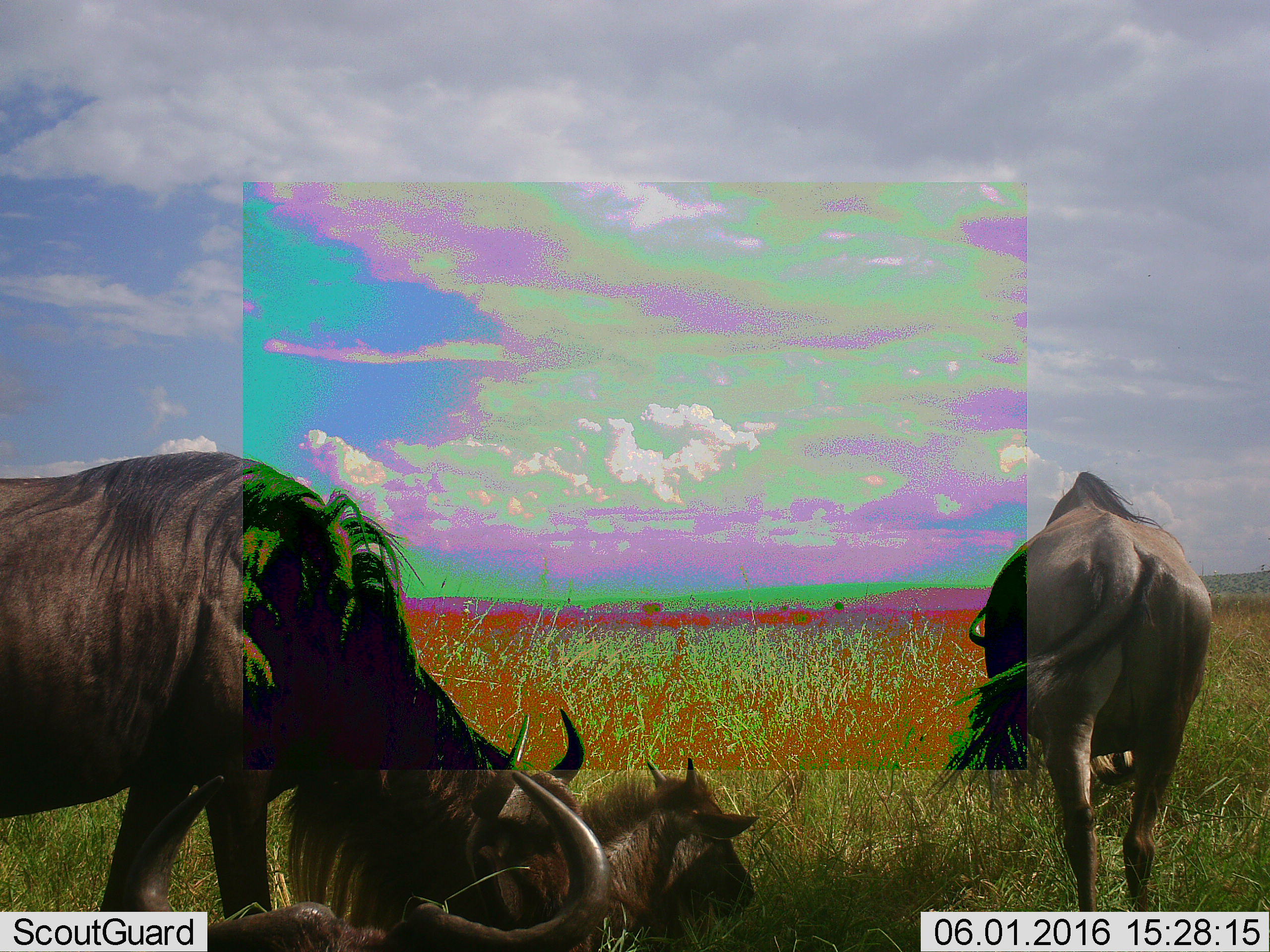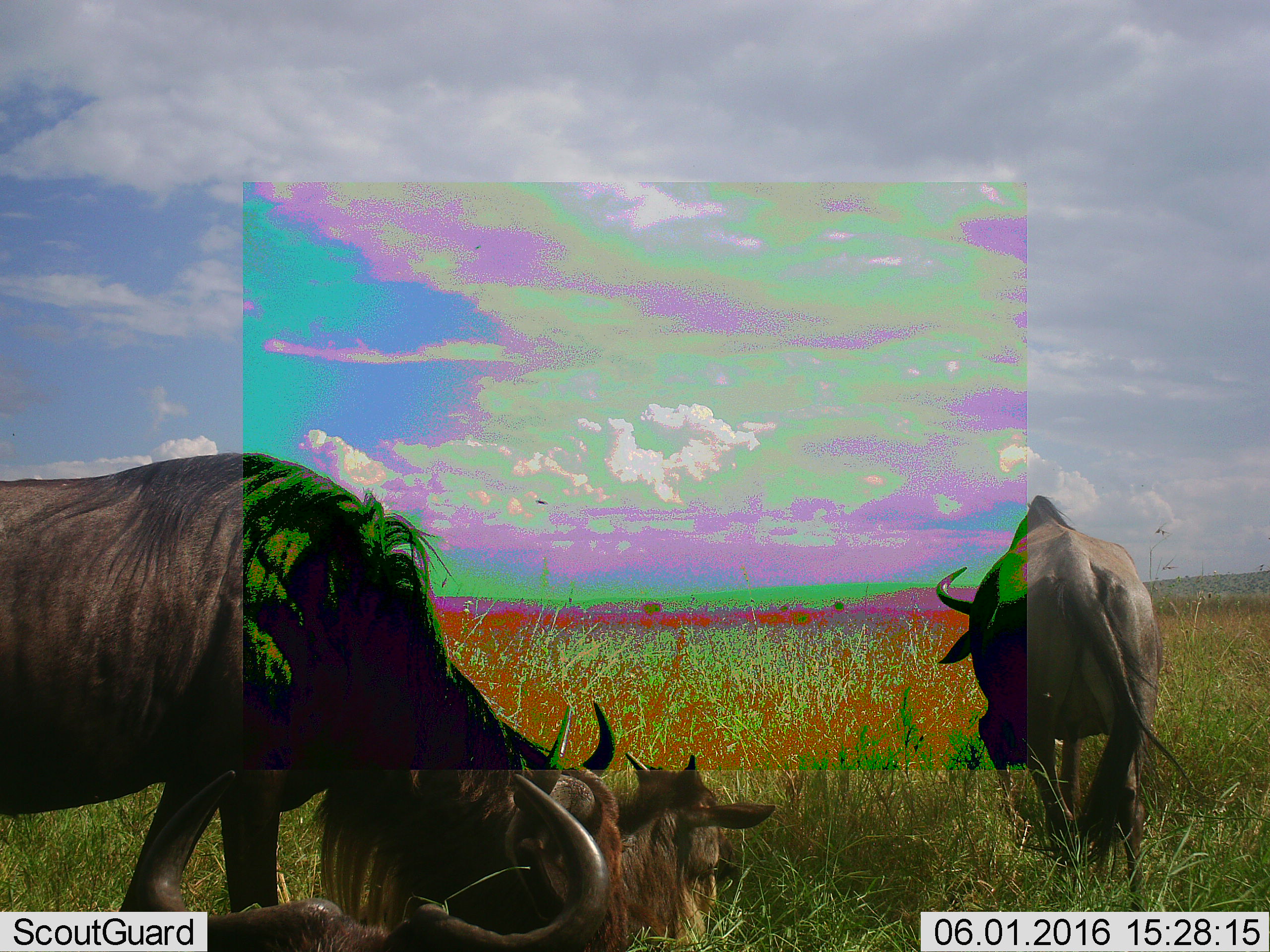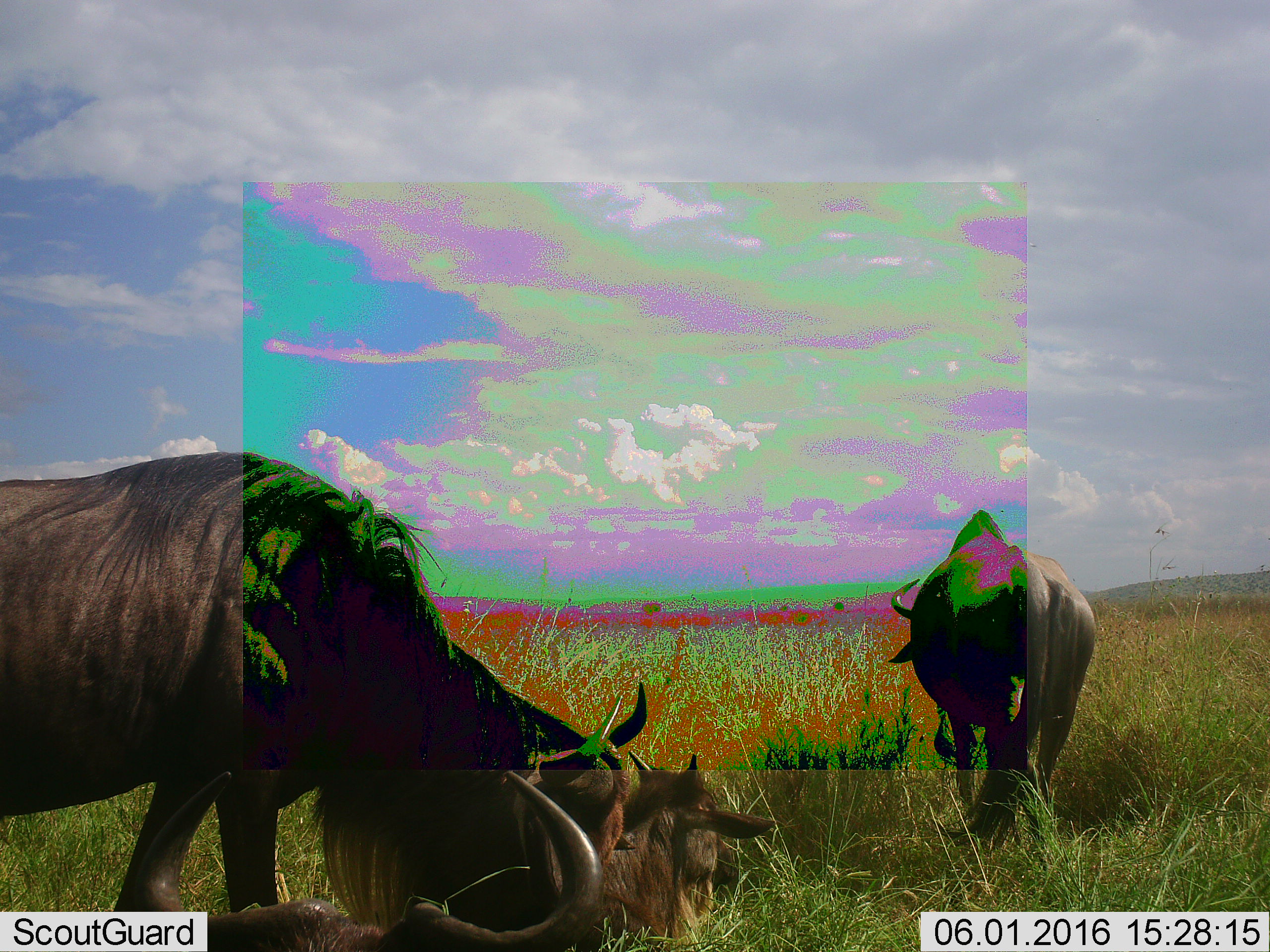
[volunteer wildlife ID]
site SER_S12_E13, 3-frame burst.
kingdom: Animalia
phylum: Chordata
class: Mammalia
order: Artiodactyla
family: Bovidae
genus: Connochaetes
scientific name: Connochaetes taurinus taurinus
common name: blue wildebeest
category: wildebeestblue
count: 4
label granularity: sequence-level